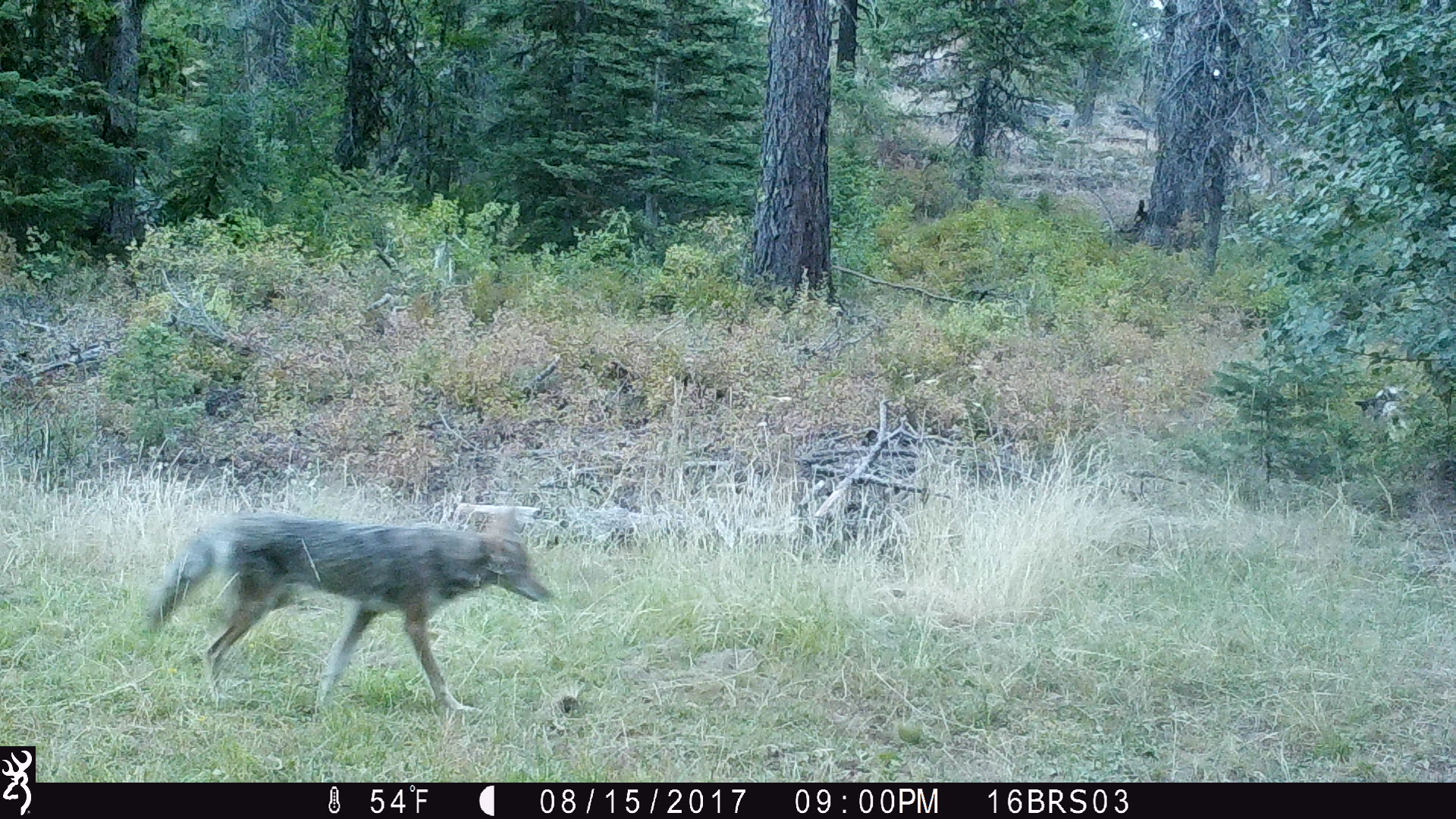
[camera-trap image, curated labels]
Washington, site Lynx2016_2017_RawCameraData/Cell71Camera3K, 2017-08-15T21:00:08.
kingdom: Animalia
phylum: Chordata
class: Mammalia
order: Carnivora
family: Canidae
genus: Canis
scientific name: Canis latrans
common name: coyote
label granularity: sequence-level